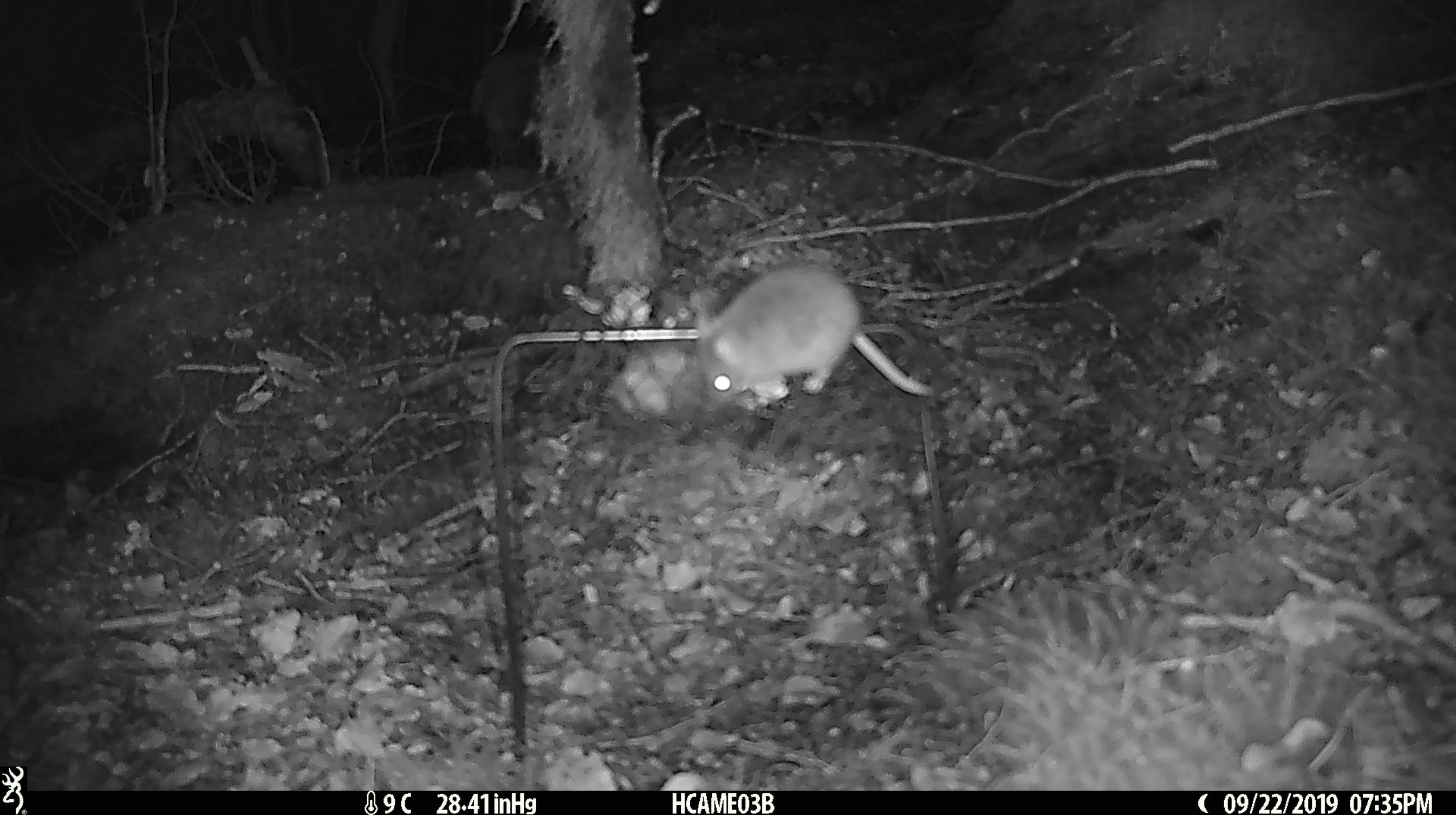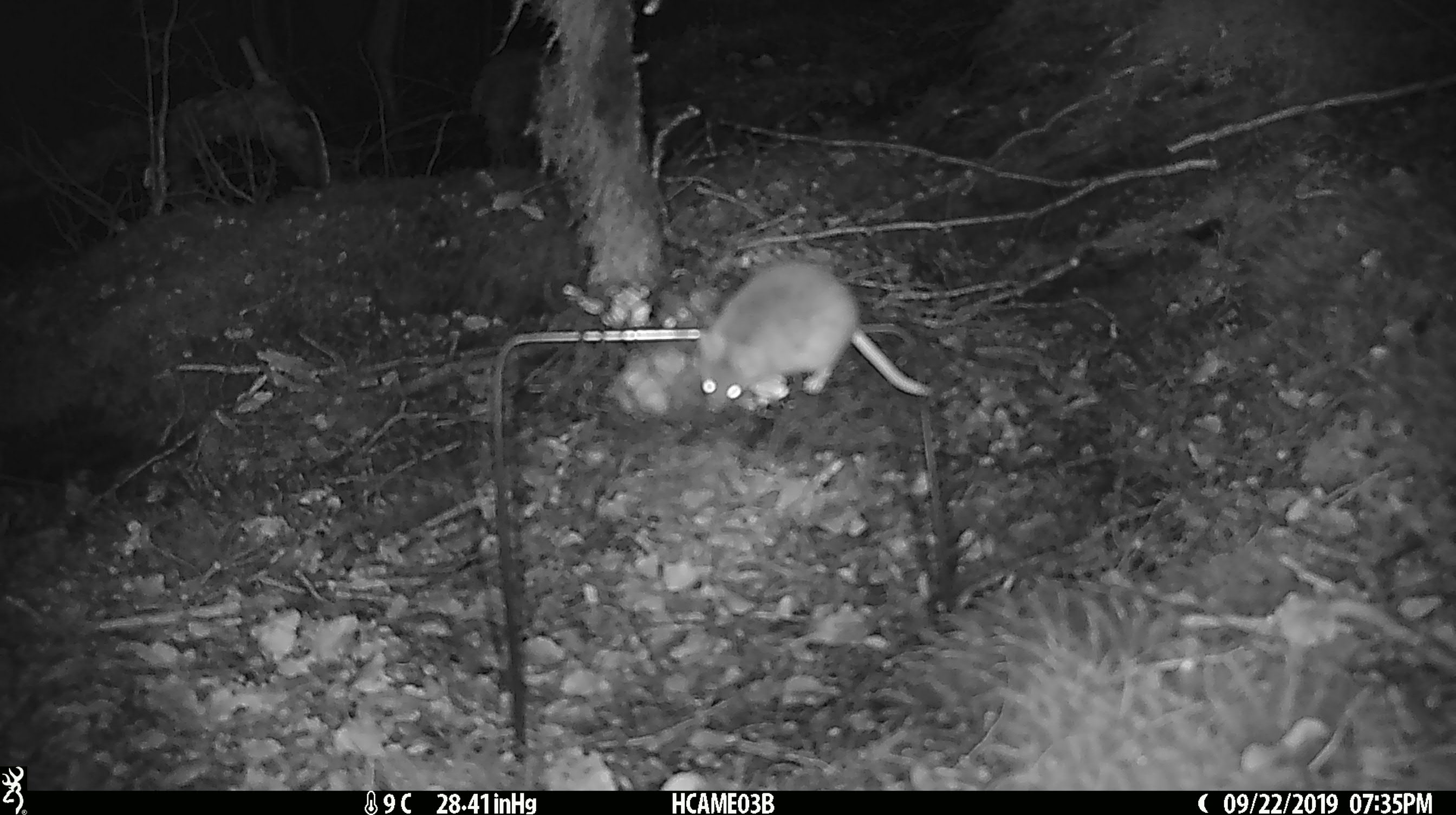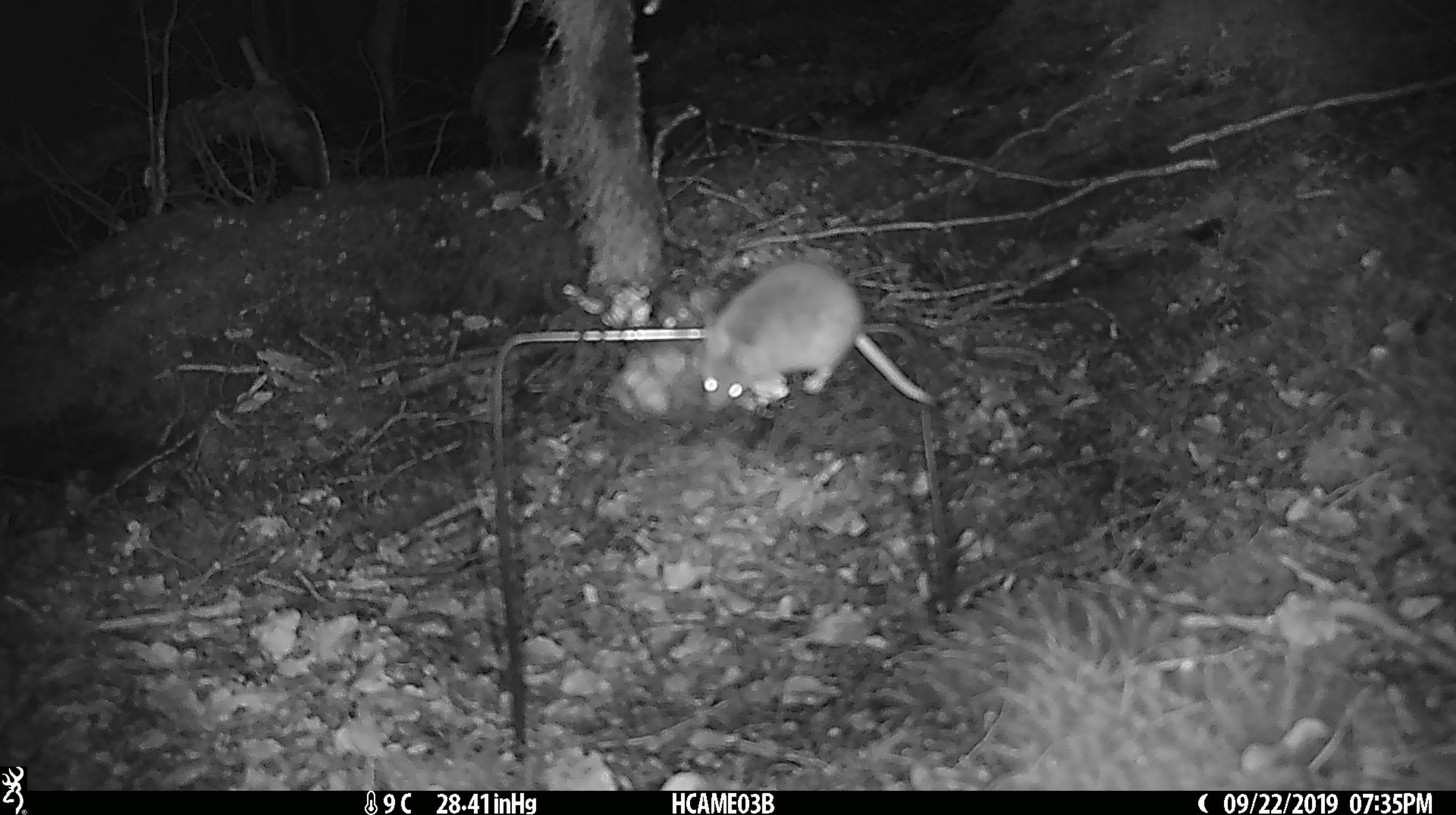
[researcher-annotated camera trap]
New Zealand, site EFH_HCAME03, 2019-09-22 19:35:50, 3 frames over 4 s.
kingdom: Animalia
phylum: Chordata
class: Mammalia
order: Rodentia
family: Muridae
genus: Mus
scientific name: Mus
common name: mouse